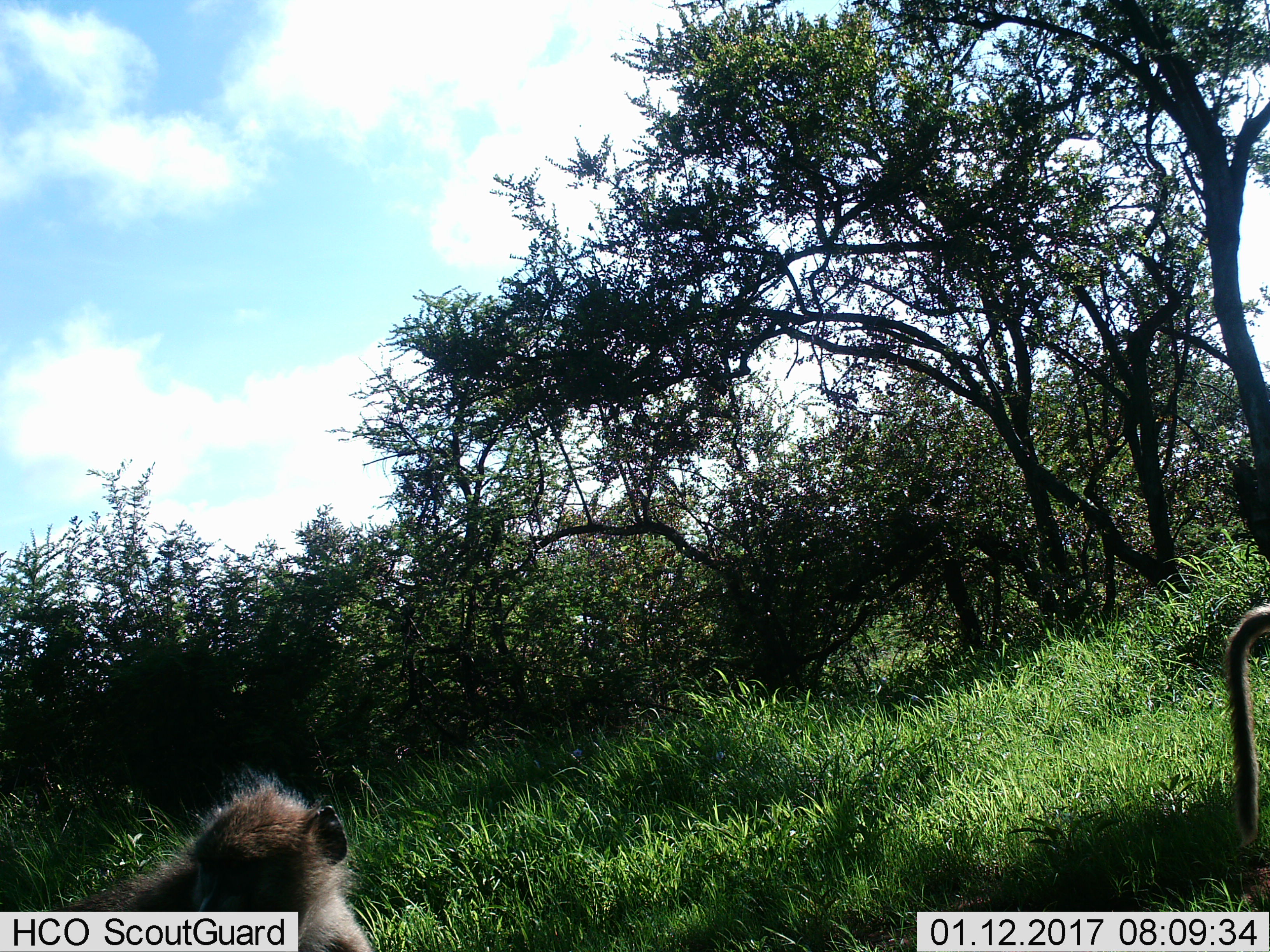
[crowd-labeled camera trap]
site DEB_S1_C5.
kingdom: Animalia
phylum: Chordata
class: Mammalia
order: Primates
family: Cercopithecidae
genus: Papio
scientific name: Papio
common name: baboon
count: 2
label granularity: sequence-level